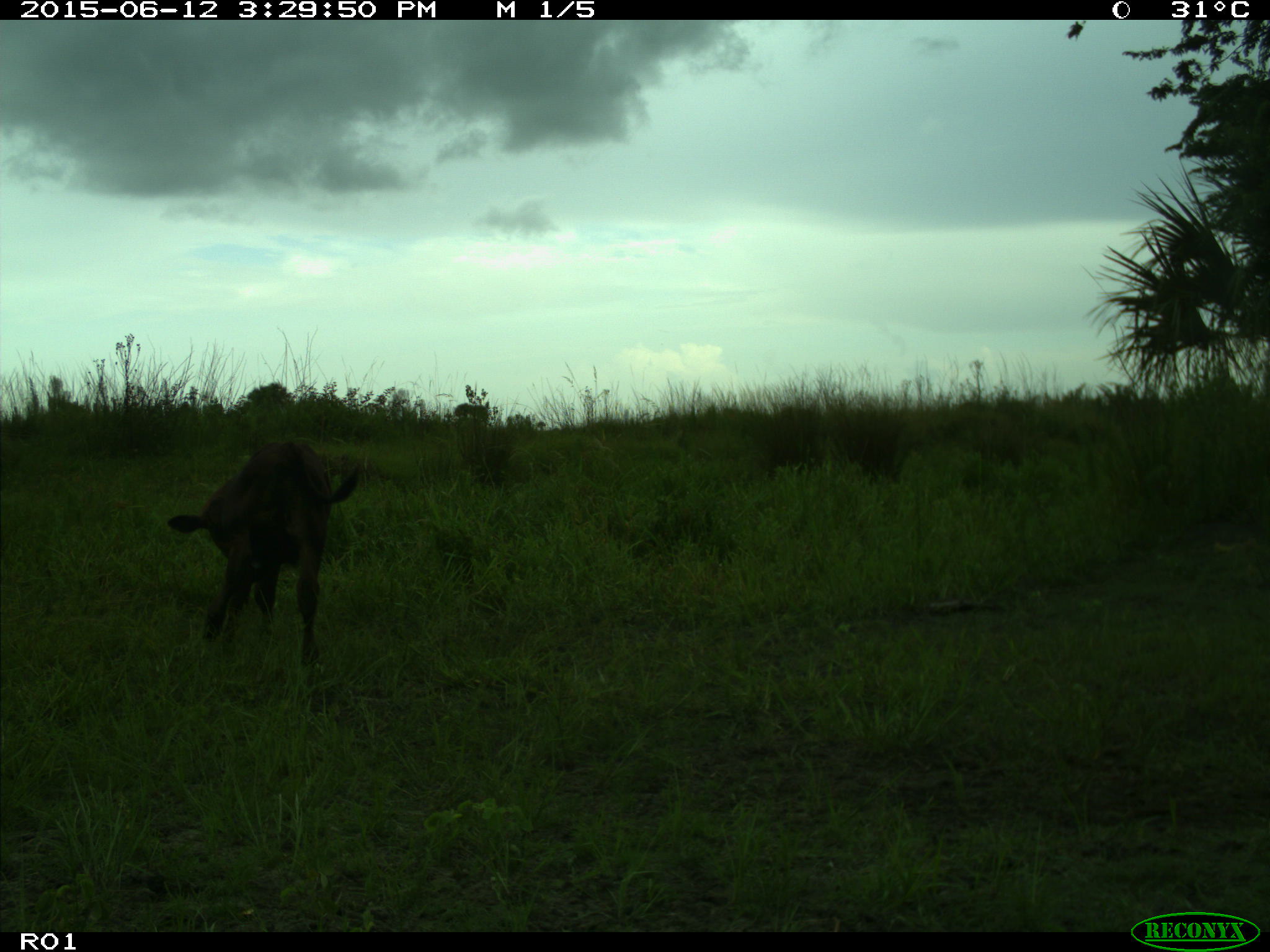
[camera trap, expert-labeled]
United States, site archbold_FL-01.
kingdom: Animalia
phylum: Chordata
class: Mammalia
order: Artiodactyla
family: Bovidae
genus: Bos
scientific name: Bos taurus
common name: domestic cow